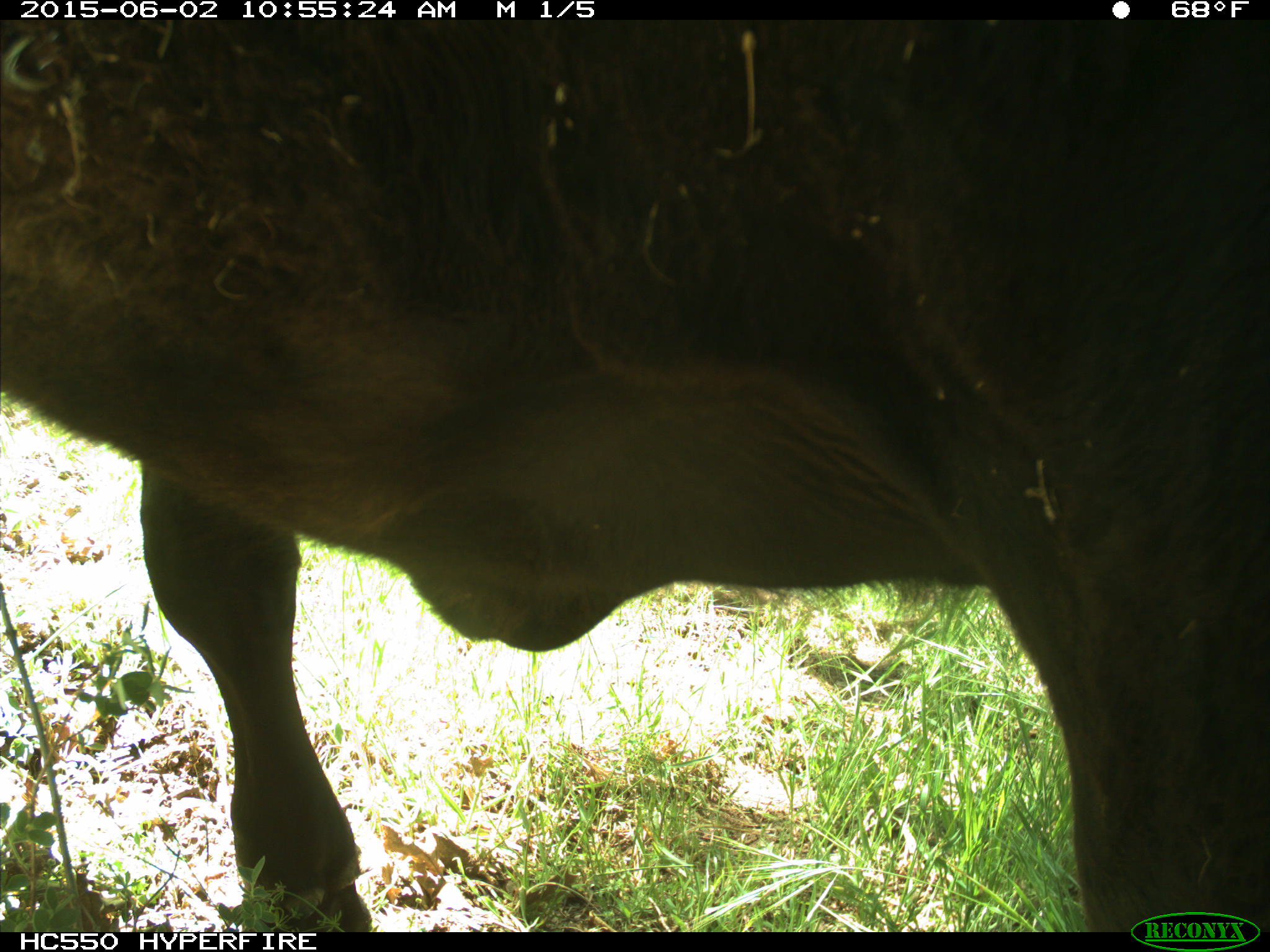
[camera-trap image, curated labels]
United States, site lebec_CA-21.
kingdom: Animalia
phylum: Chordata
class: Mammalia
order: Artiodactyla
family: Bovidae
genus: Bos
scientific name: Bos taurus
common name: domestic cow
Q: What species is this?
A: Bos taurus (domestic cow).